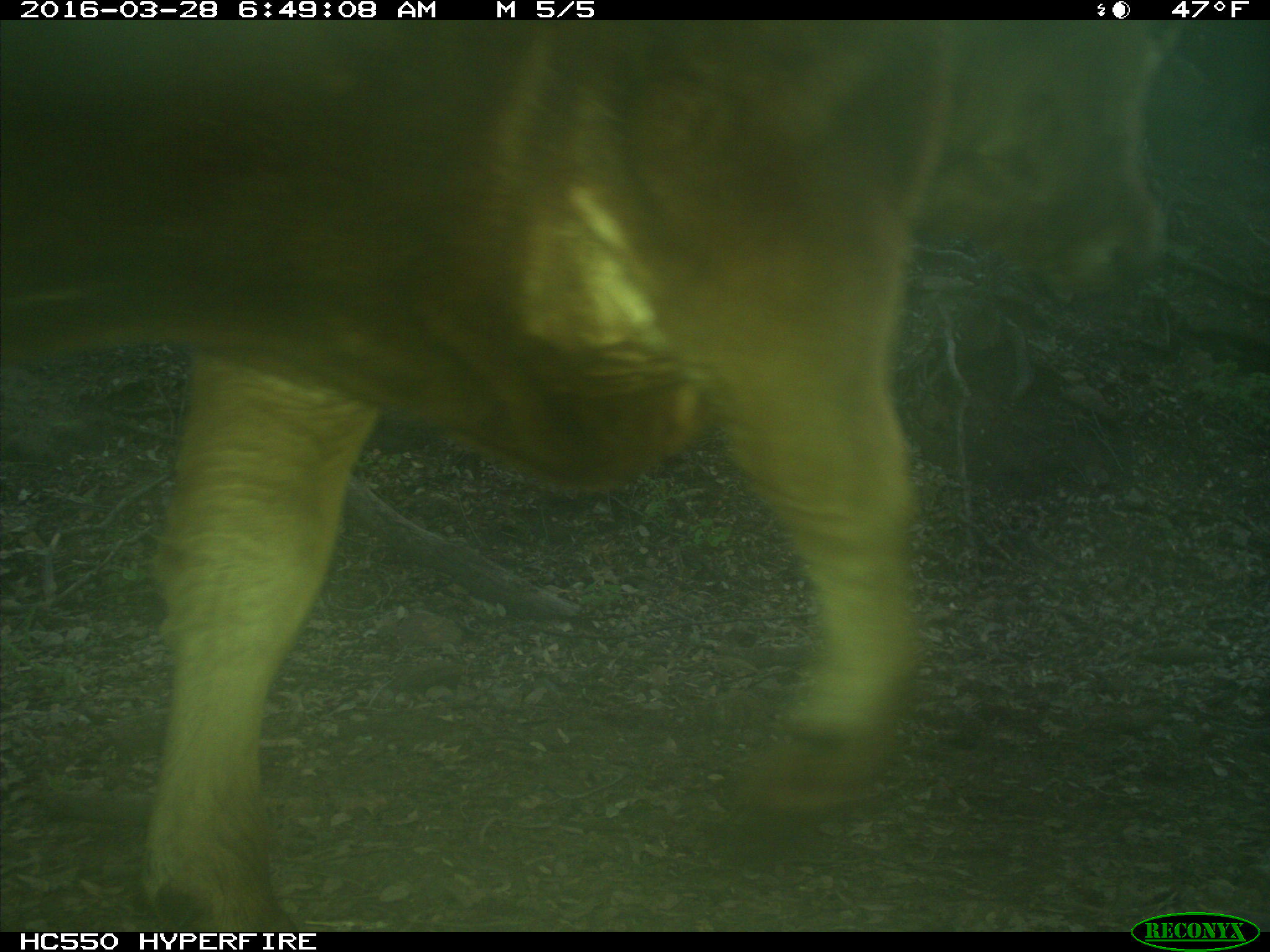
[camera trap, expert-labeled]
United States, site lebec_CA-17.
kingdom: Animalia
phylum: Chordata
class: Mammalia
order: Artiodactyla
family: Bovidae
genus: Bos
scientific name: Bos taurus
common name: domestic cow